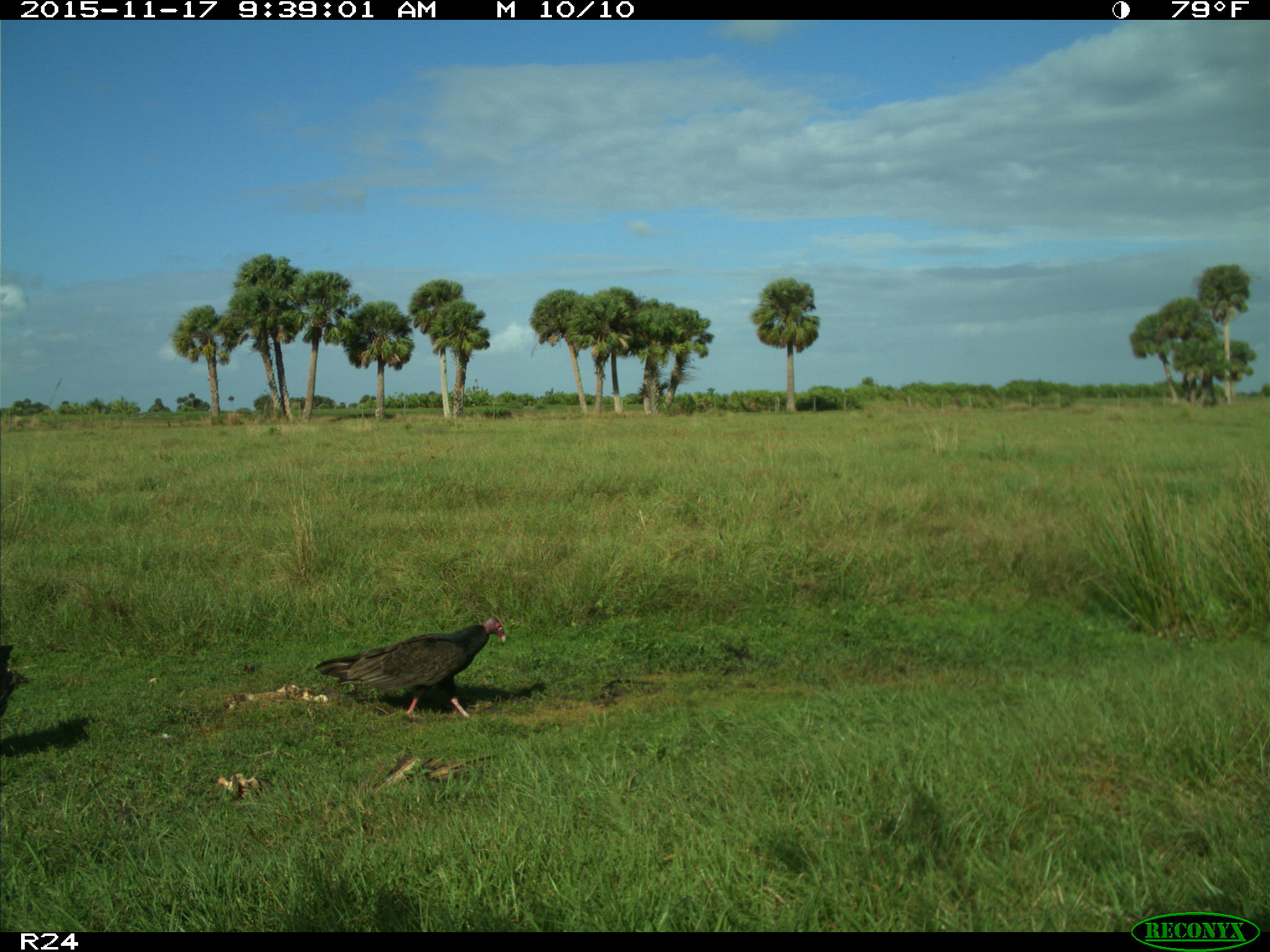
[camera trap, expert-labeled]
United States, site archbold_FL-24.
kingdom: Animalia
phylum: Chordata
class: Aves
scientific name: Aves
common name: birds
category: unidentified bird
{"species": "unidentified bird (birds) (Aves)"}